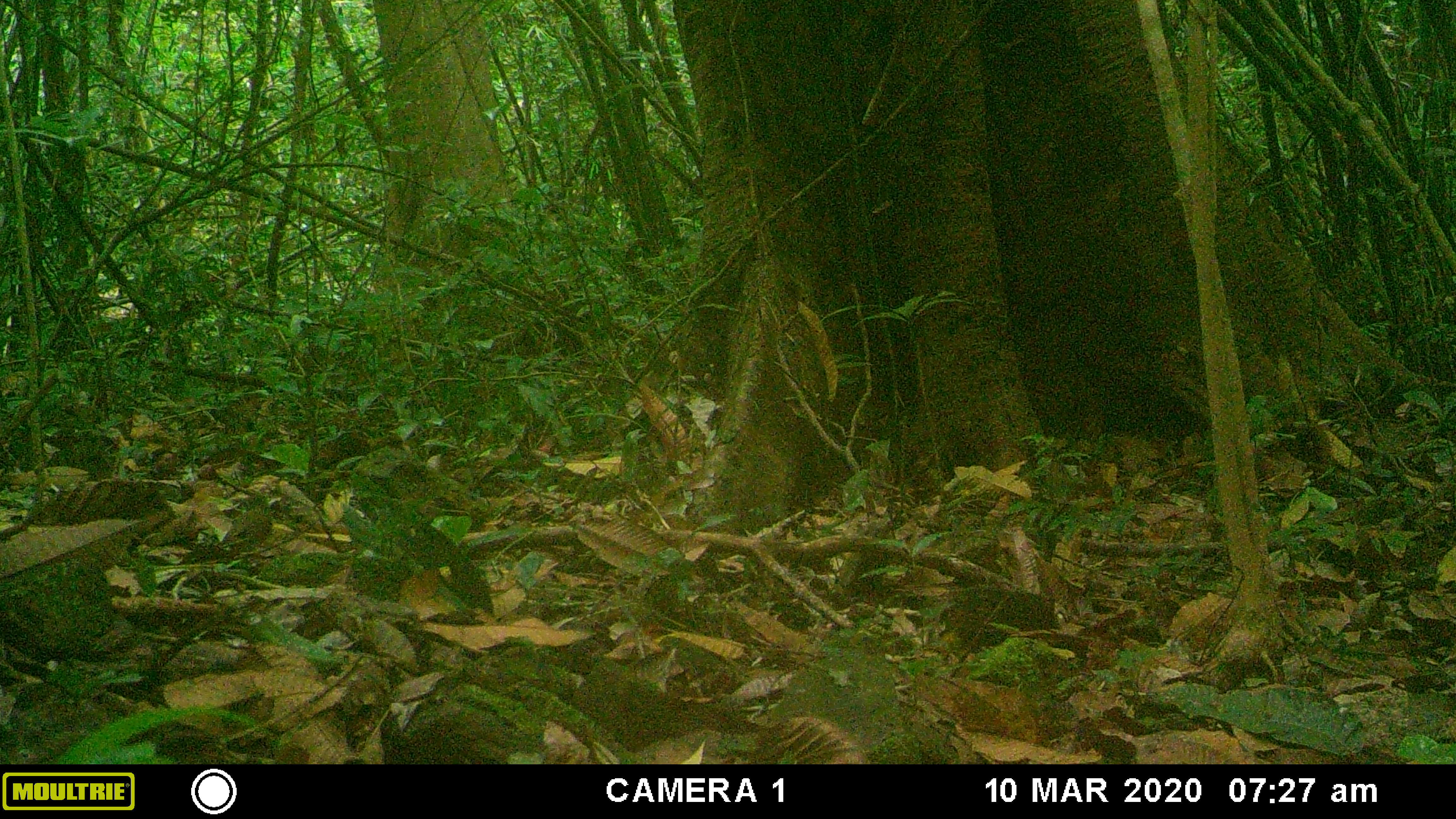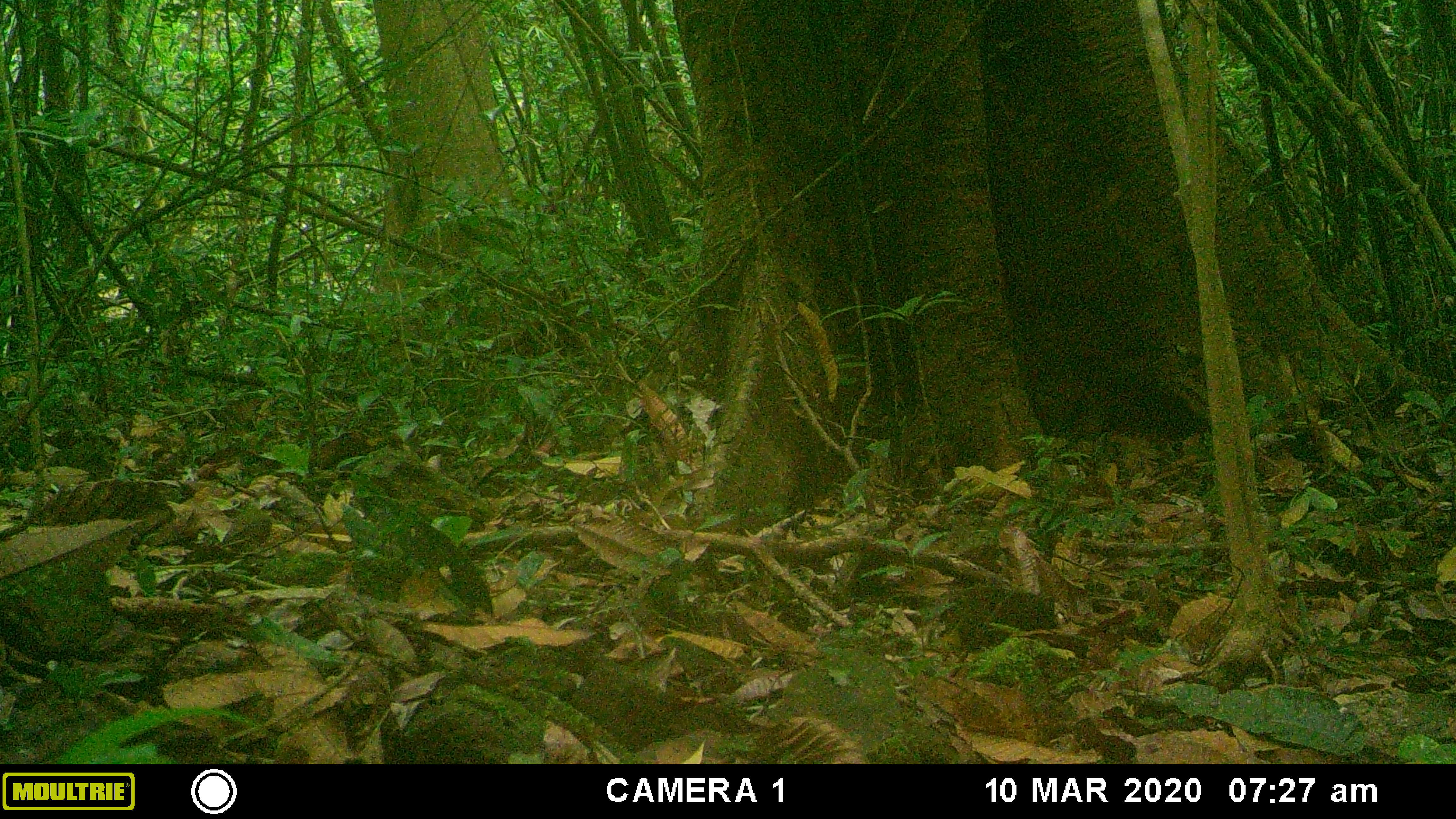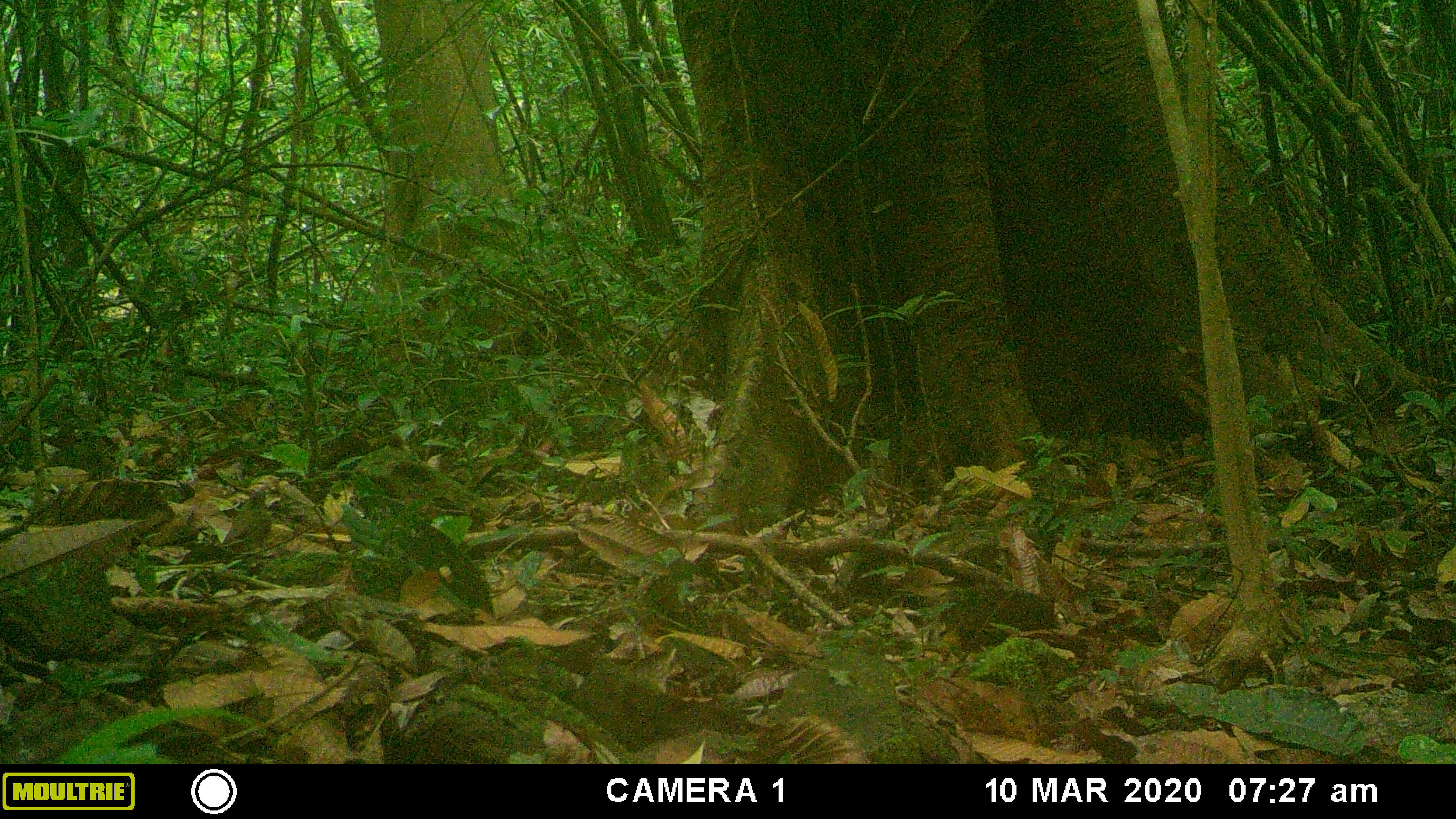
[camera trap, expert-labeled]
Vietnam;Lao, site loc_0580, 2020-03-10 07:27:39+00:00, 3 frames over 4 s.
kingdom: Animalia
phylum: Chordata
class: Aves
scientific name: Aves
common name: bird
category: unidentified bird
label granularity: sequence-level